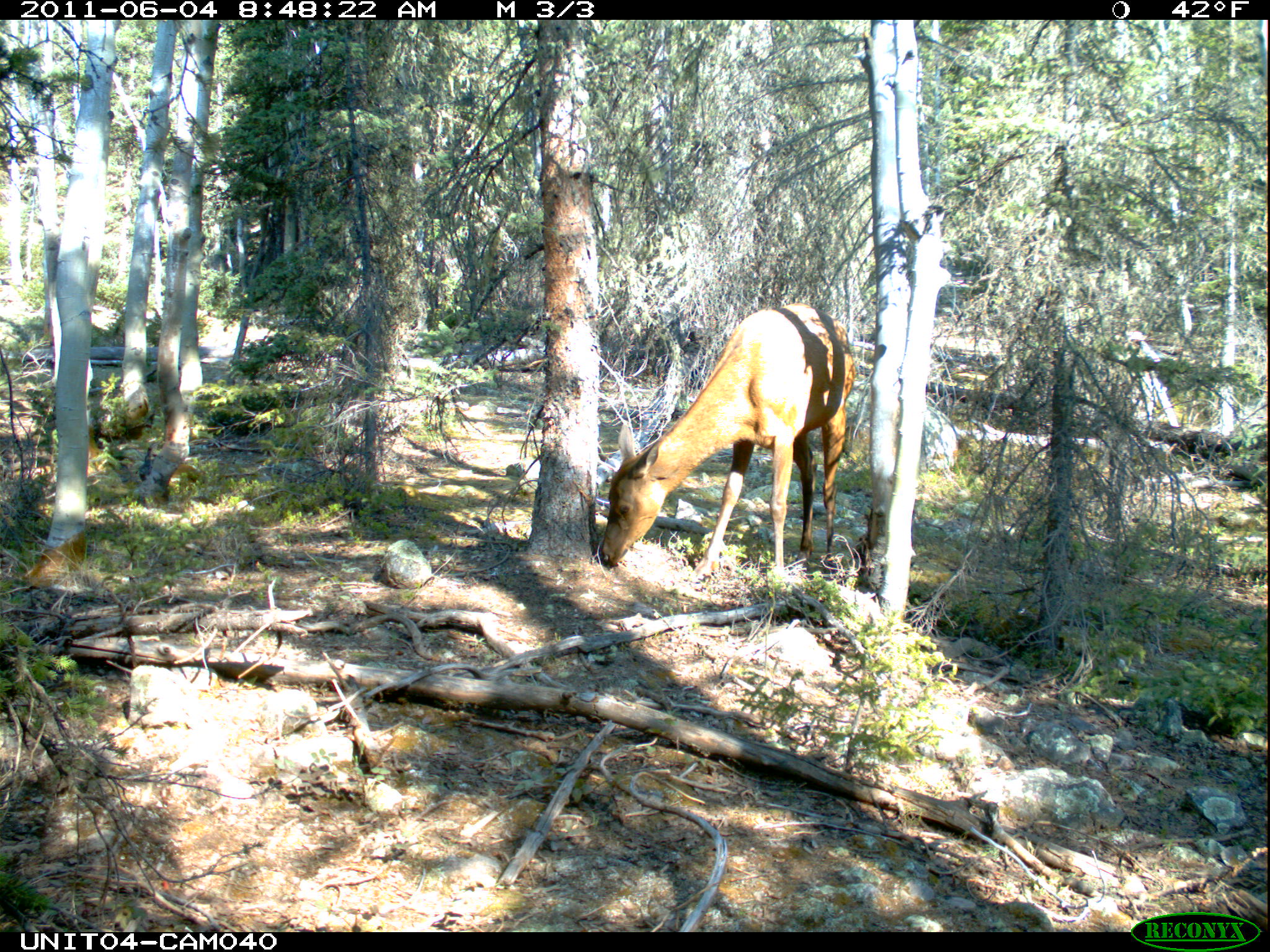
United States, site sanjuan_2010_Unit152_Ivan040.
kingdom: Animalia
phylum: Chordata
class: Mammalia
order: Artiodactyla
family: Cervidae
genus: Cervus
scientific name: Cervus elaphus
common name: red deer